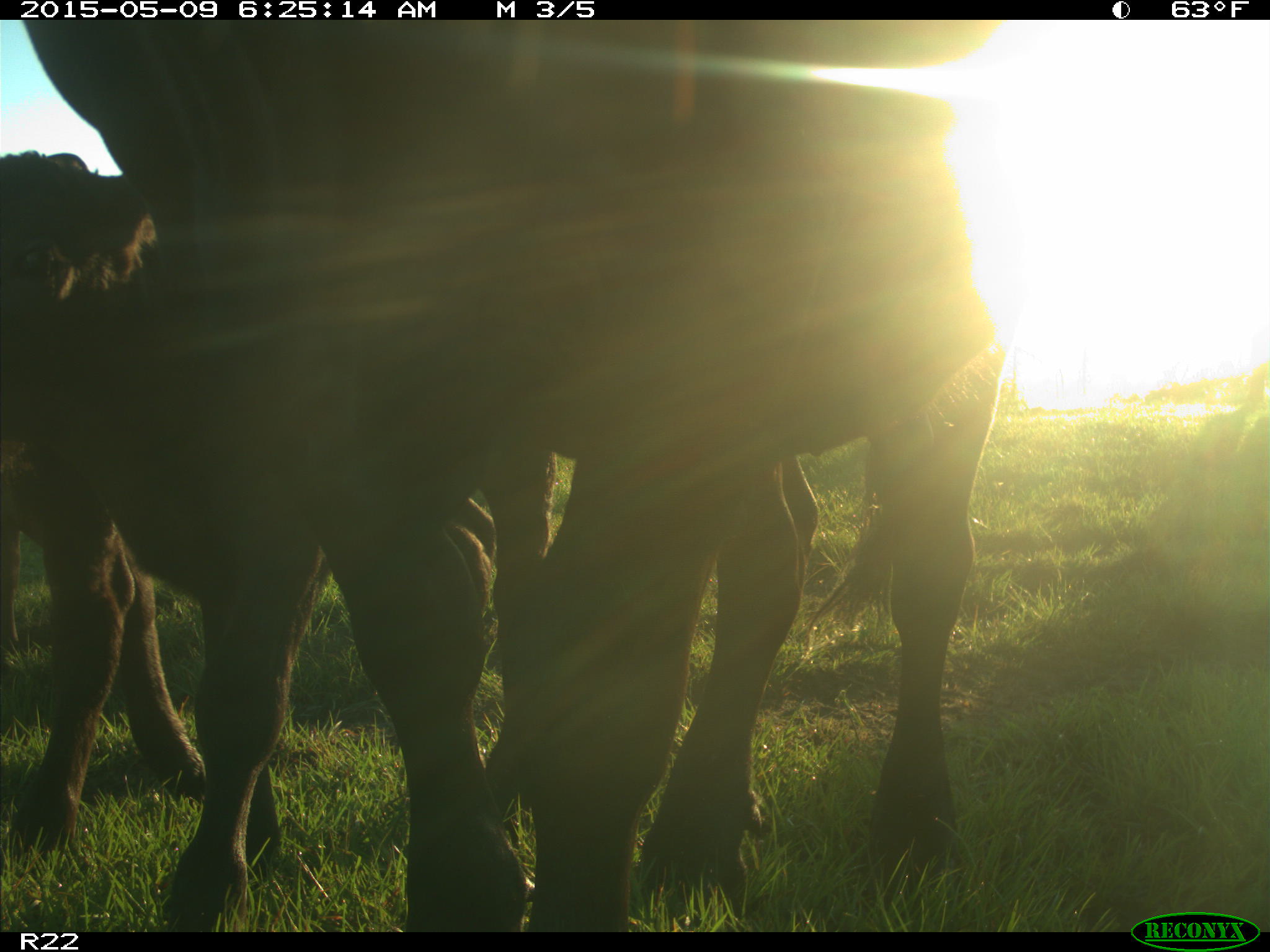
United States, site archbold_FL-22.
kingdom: Animalia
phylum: Chordata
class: Mammalia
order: Artiodactyla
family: Bovidae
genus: Bos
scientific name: Bos taurus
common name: domestic cow